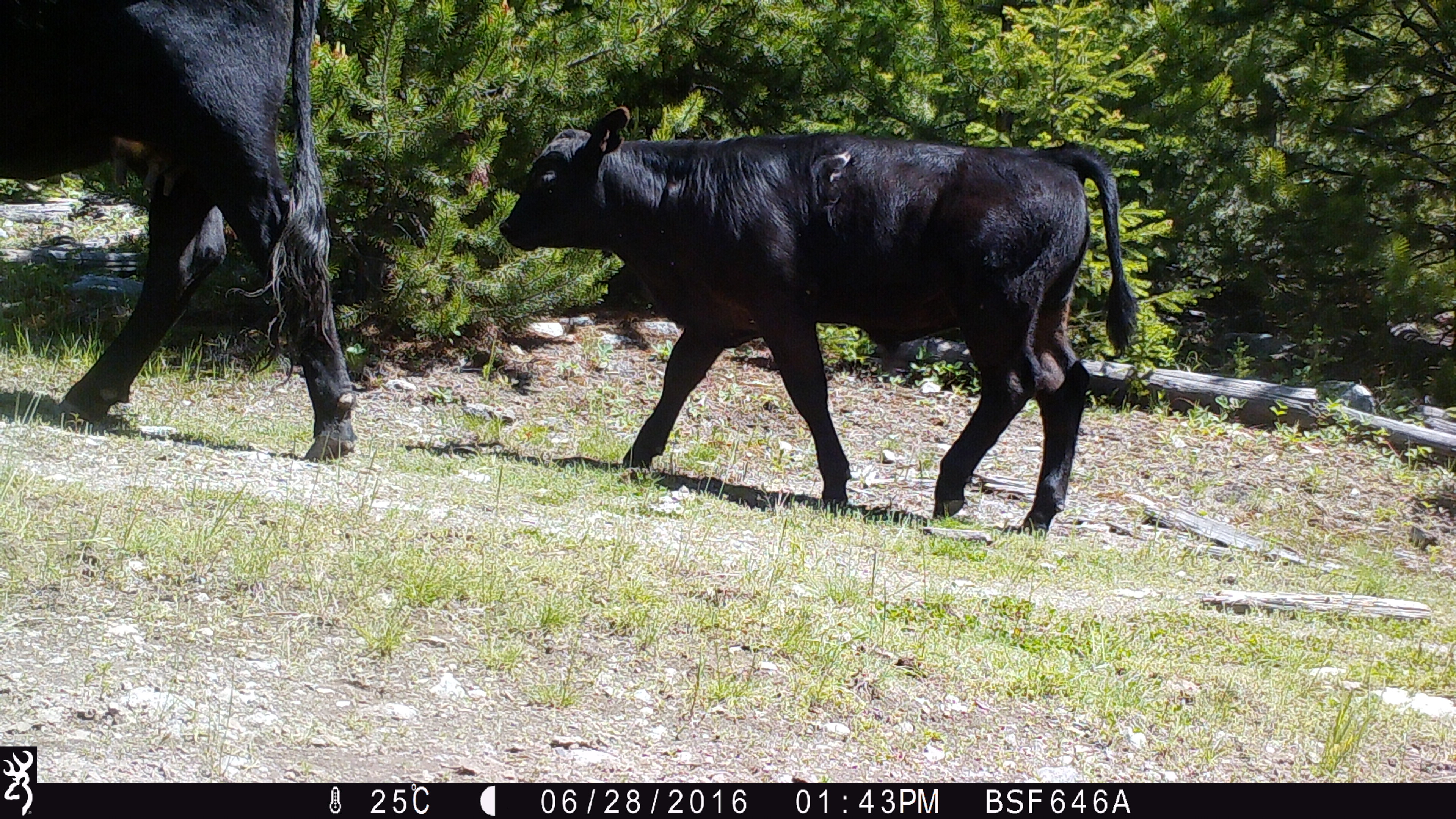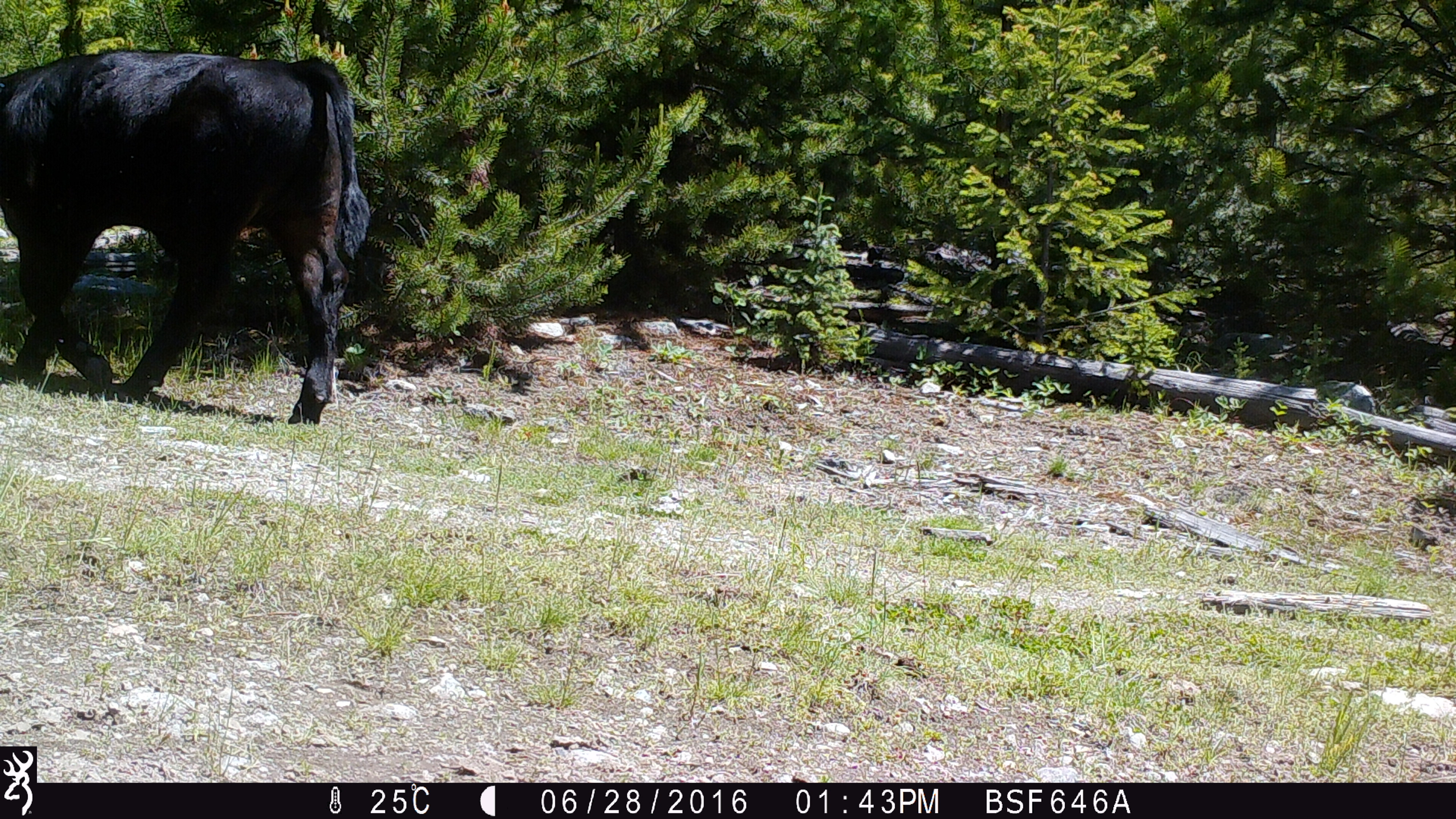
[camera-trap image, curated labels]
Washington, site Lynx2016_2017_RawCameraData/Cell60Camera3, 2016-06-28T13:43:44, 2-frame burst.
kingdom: Animalia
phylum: Chordata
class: Mammalia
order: Artiodactyla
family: Bovidae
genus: Bos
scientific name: Bos taurus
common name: domestic cattle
Domestic cattle (Bos taurus). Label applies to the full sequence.